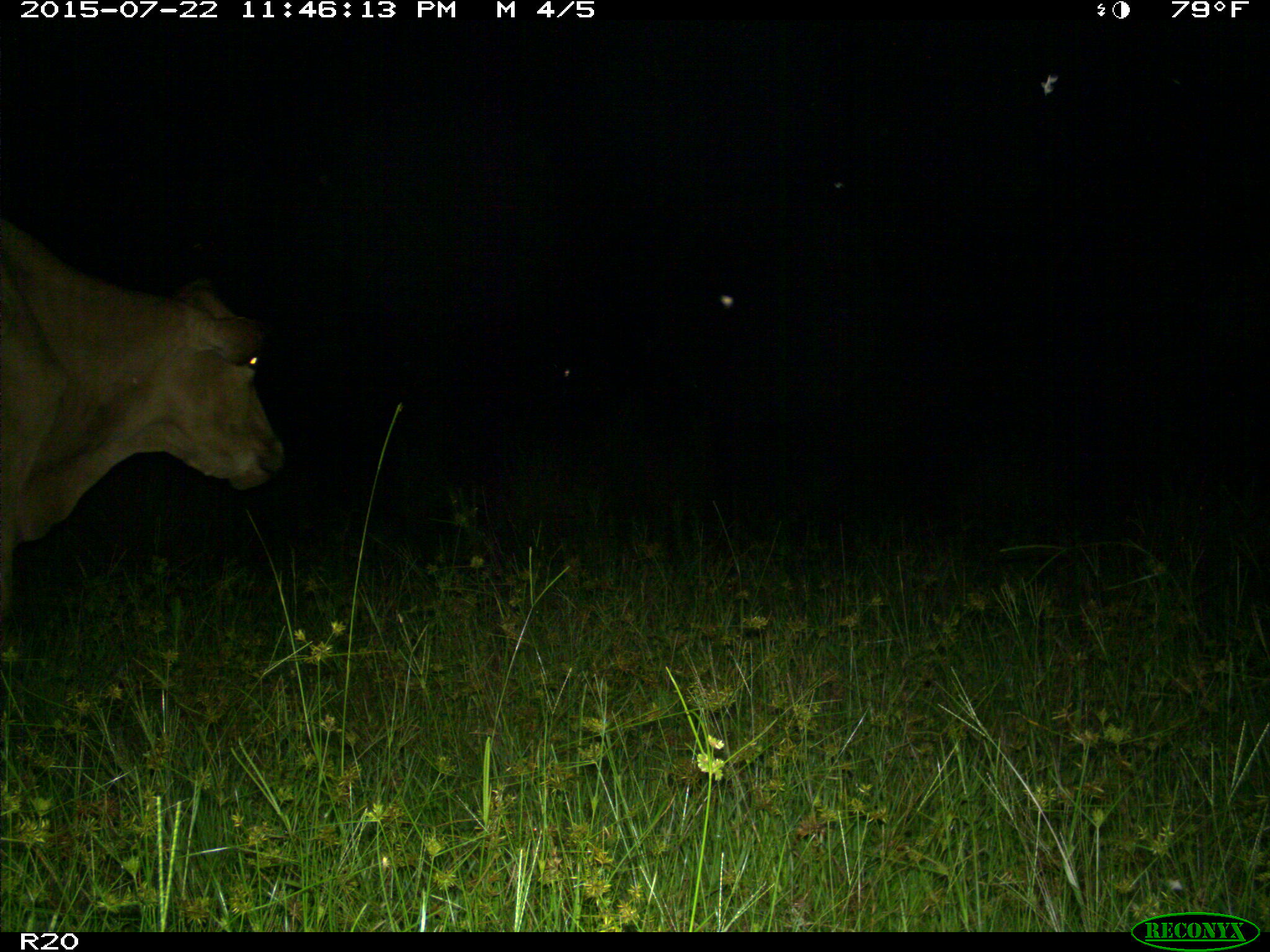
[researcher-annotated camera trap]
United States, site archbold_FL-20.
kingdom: Animalia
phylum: Chordata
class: Mammalia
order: Artiodactyla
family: Bovidae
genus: Bos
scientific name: Bos taurus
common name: domestic cow